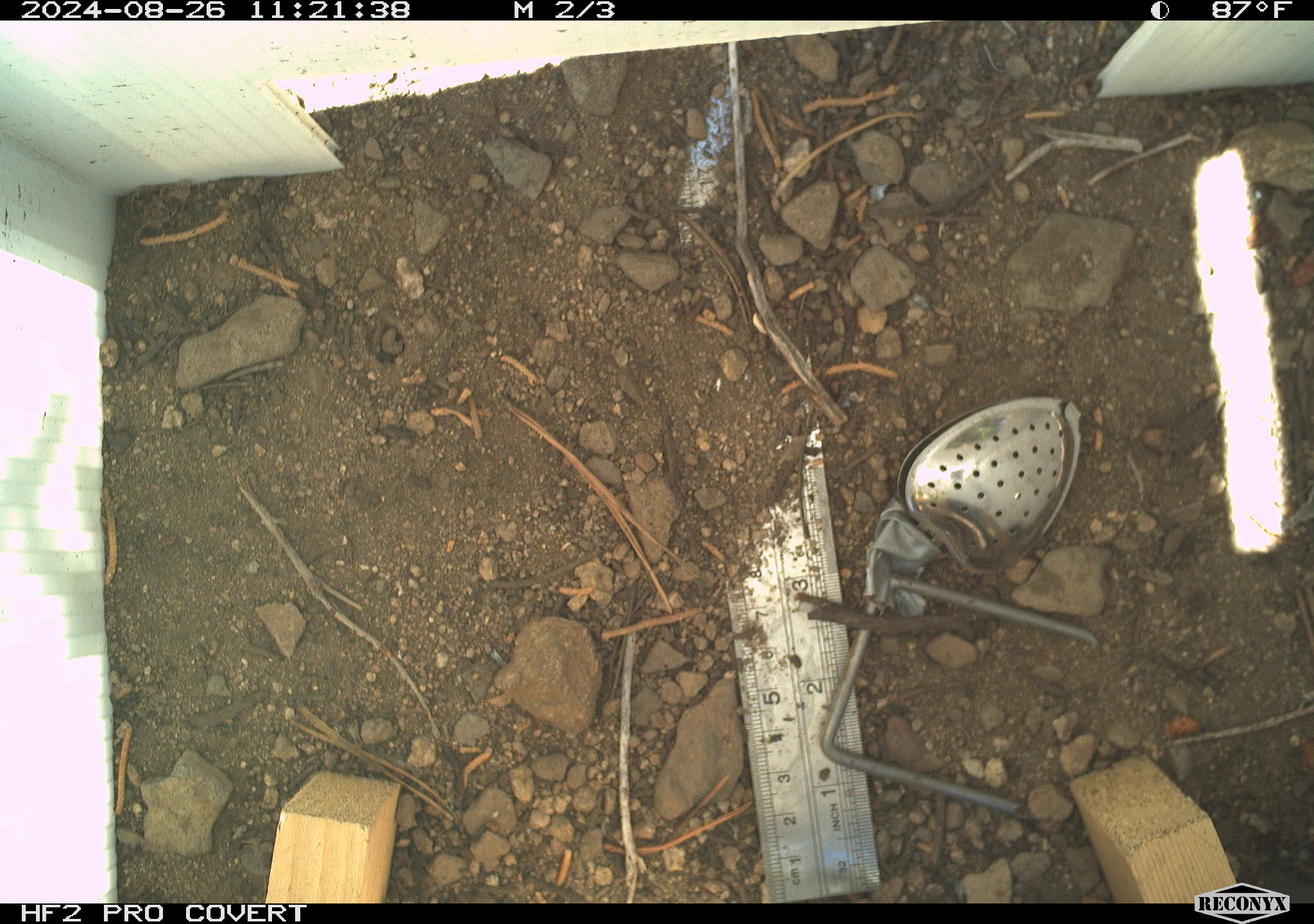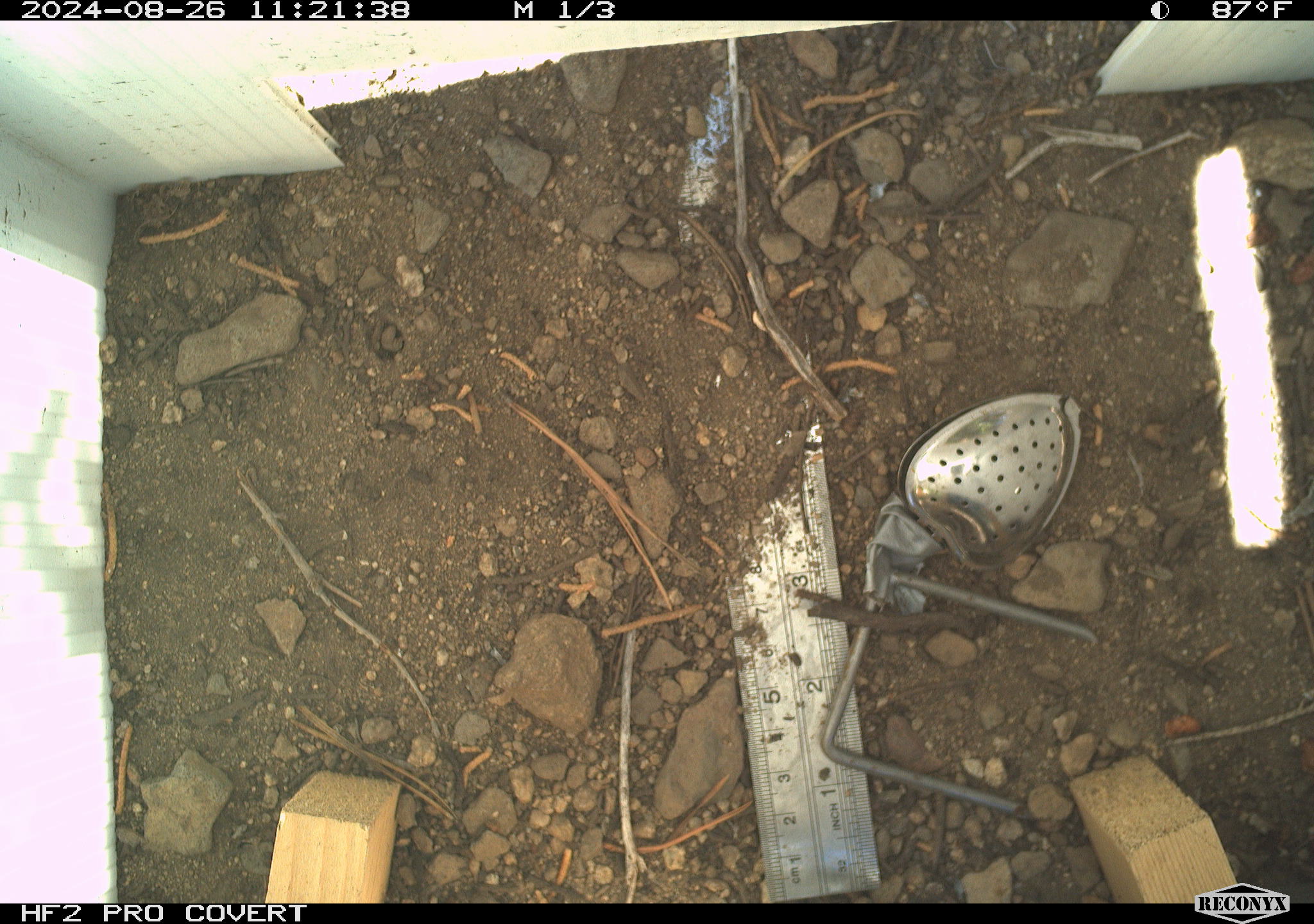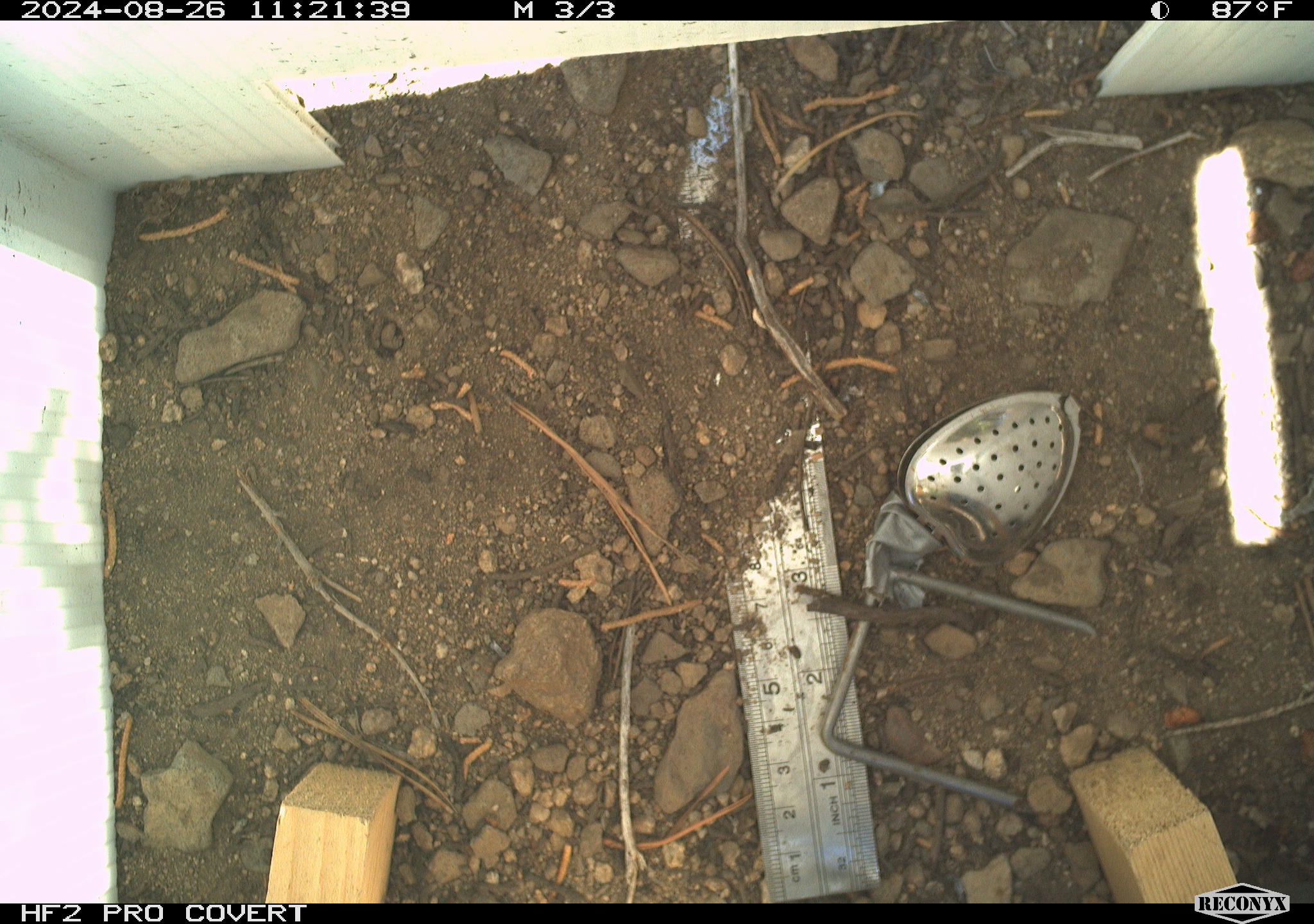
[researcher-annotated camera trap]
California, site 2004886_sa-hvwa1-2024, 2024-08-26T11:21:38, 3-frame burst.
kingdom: Animalia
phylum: Chordata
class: Mammalia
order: Rodentia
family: Sciuridae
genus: Neotamias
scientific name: Neotamias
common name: western chipmunks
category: neotamias species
Neotamias species (western chipmunks) (Neotamias).